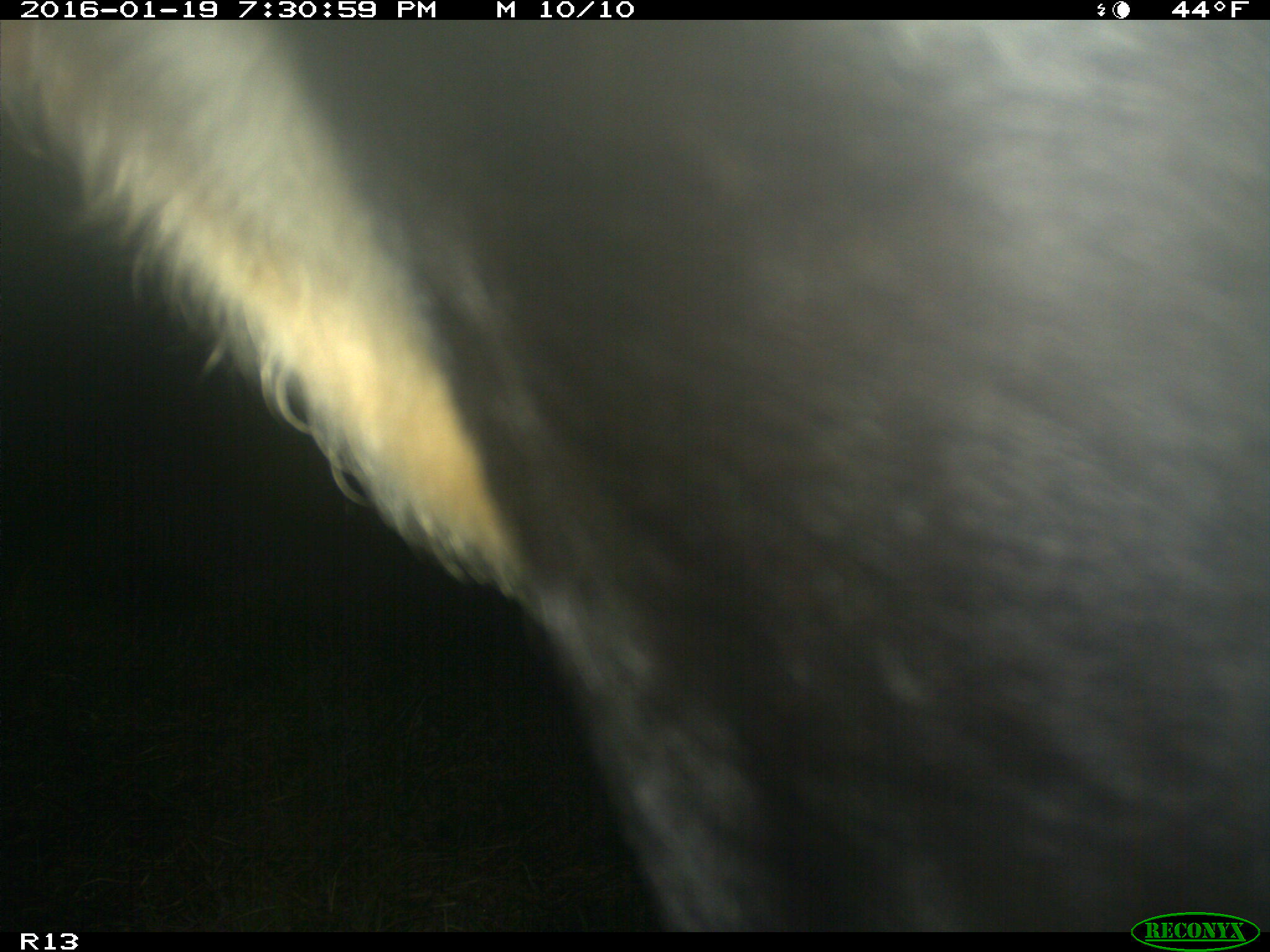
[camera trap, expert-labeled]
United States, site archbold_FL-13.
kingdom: Animalia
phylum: Chordata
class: Mammalia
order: Artiodactyla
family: Bovidae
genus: Bos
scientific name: Bos taurus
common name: domestic cow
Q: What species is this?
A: Bos taurus (domestic cow).